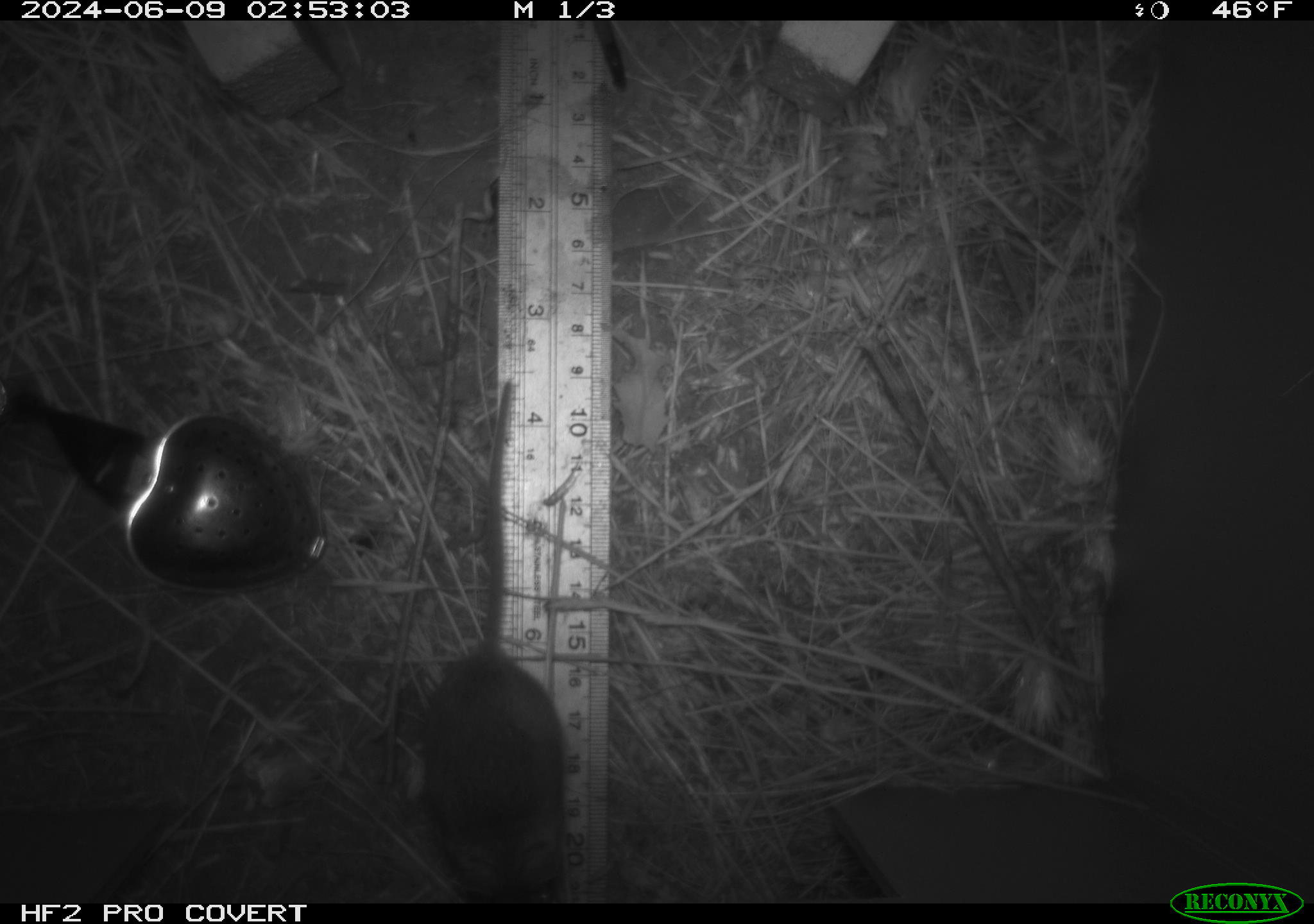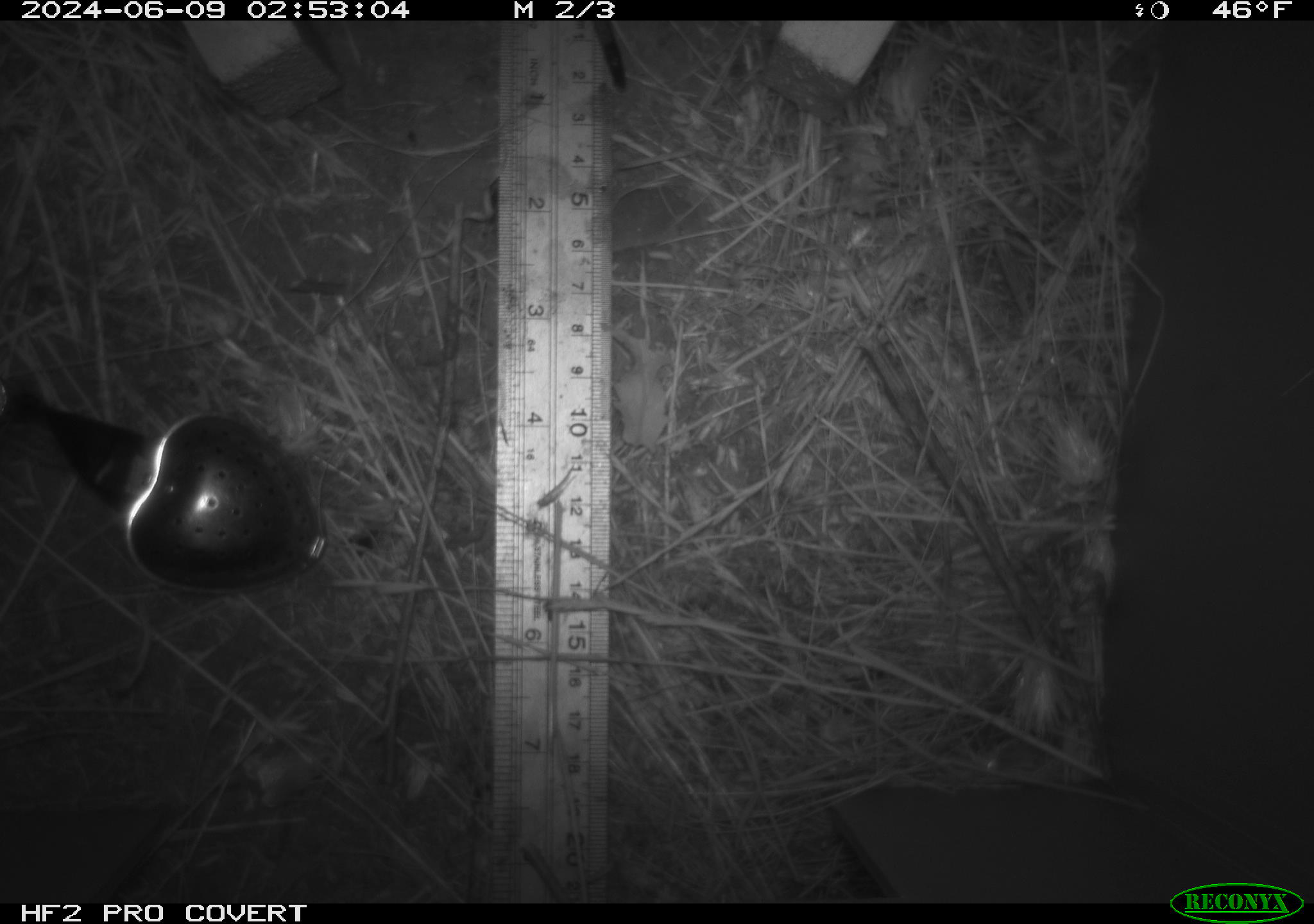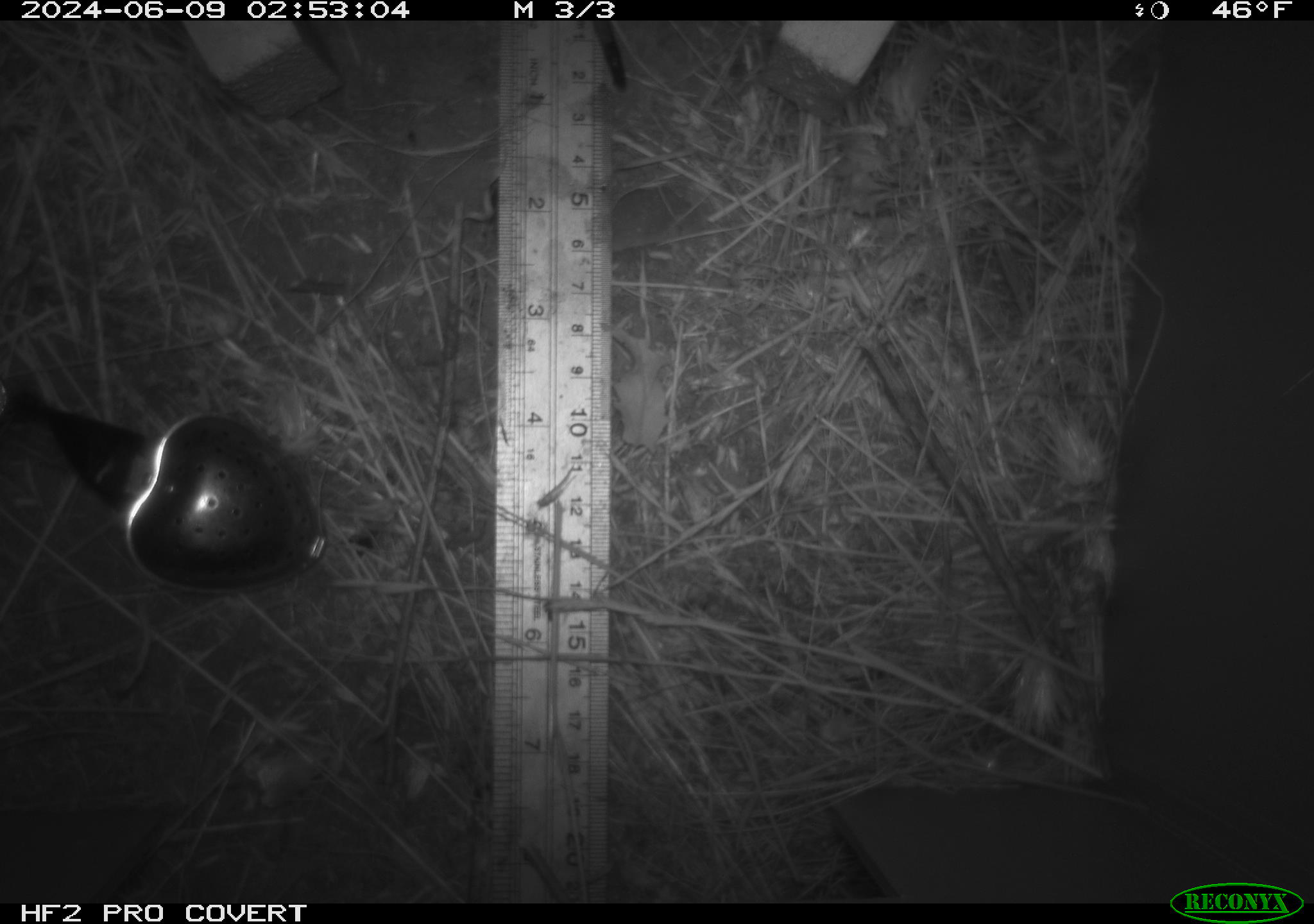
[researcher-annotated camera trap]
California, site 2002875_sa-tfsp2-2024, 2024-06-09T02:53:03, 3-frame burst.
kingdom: Animalia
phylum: Chordata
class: Mammalia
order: Rodentia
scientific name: Rodentia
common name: mouse species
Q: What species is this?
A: Mouse species (Rodentia).